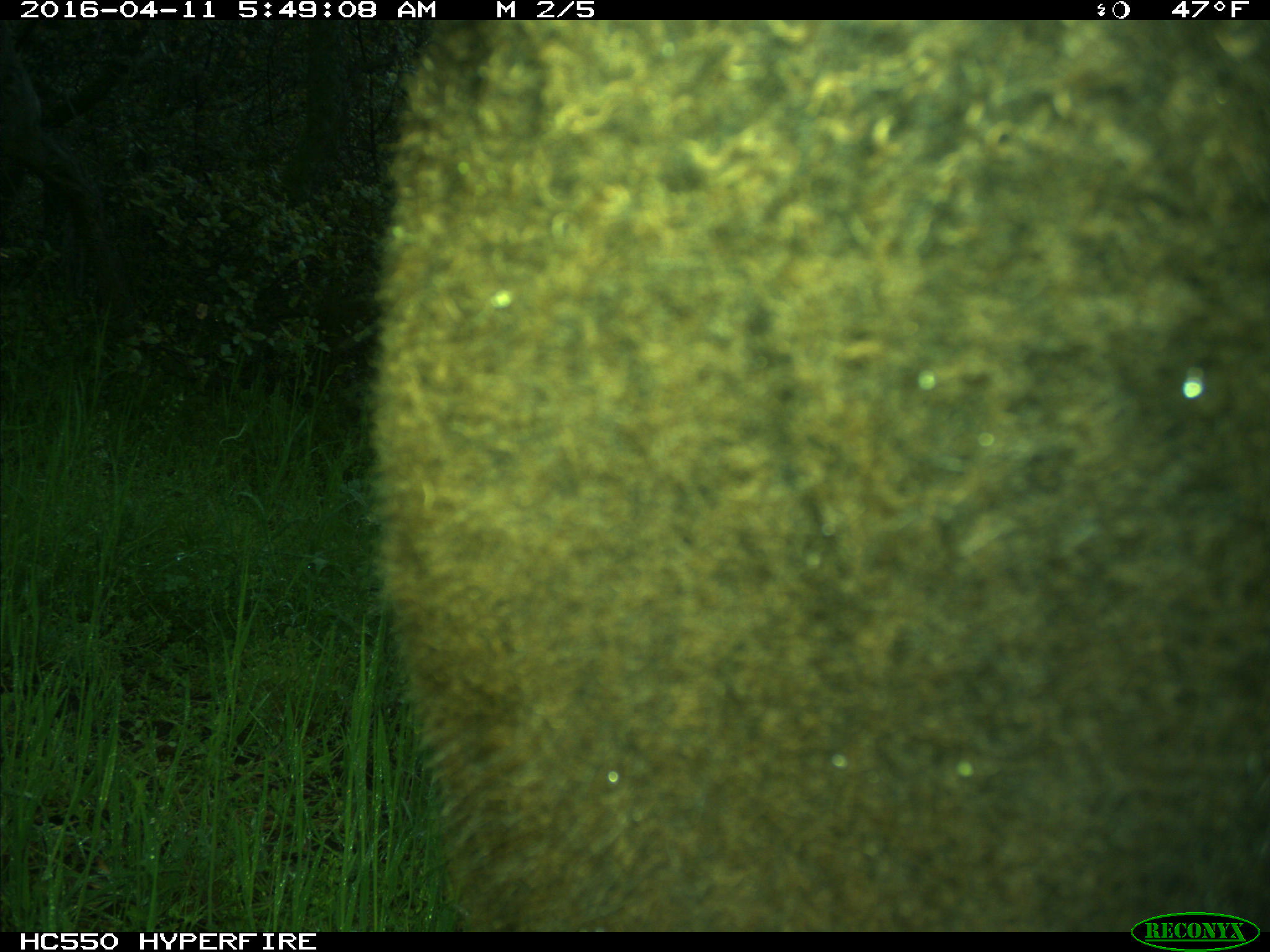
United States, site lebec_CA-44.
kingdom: Animalia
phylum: Chordata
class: Mammalia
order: Artiodactyla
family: Bovidae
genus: Bos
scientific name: Bos taurus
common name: domestic cow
Bos taurus (domestic cow).